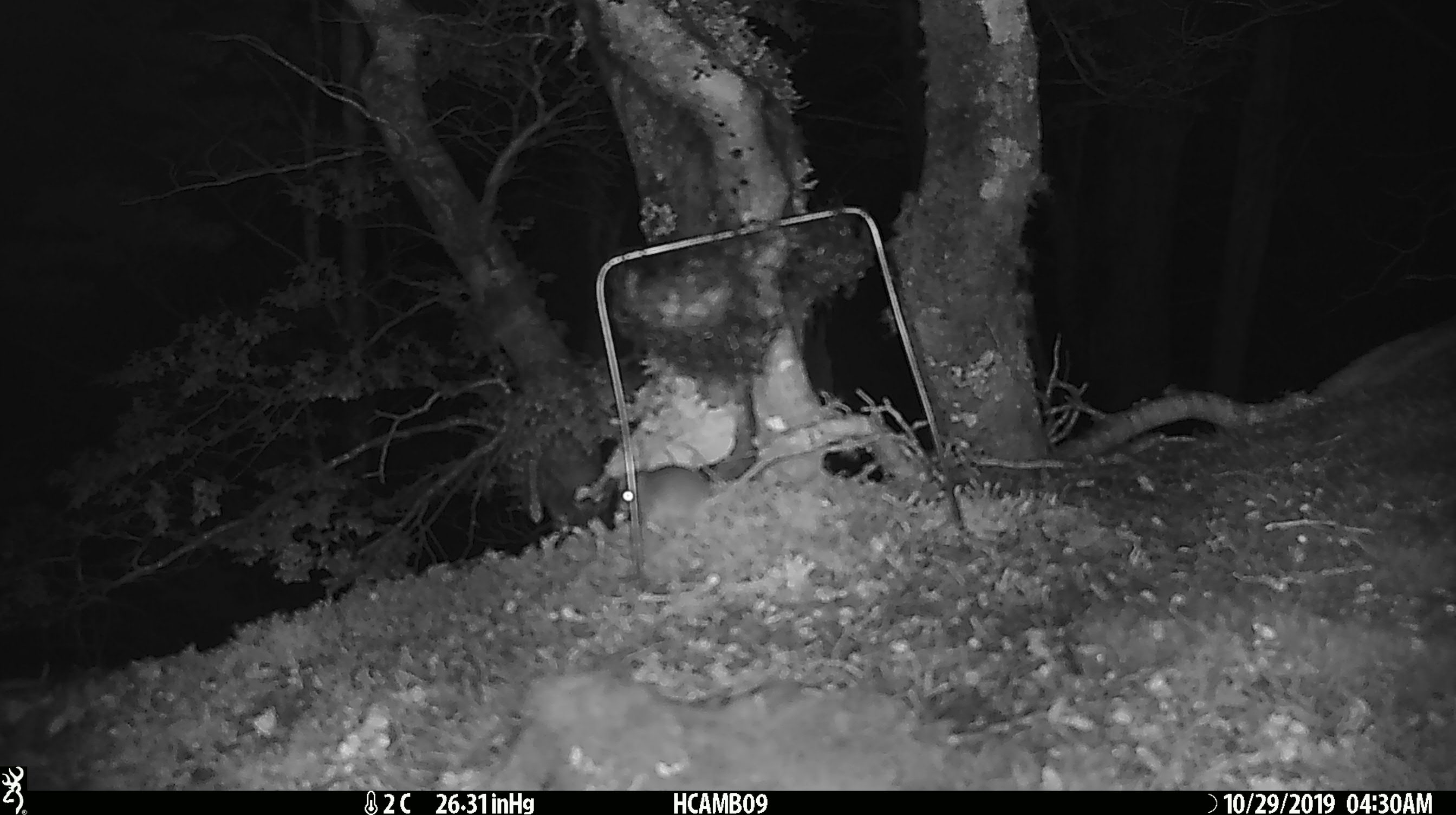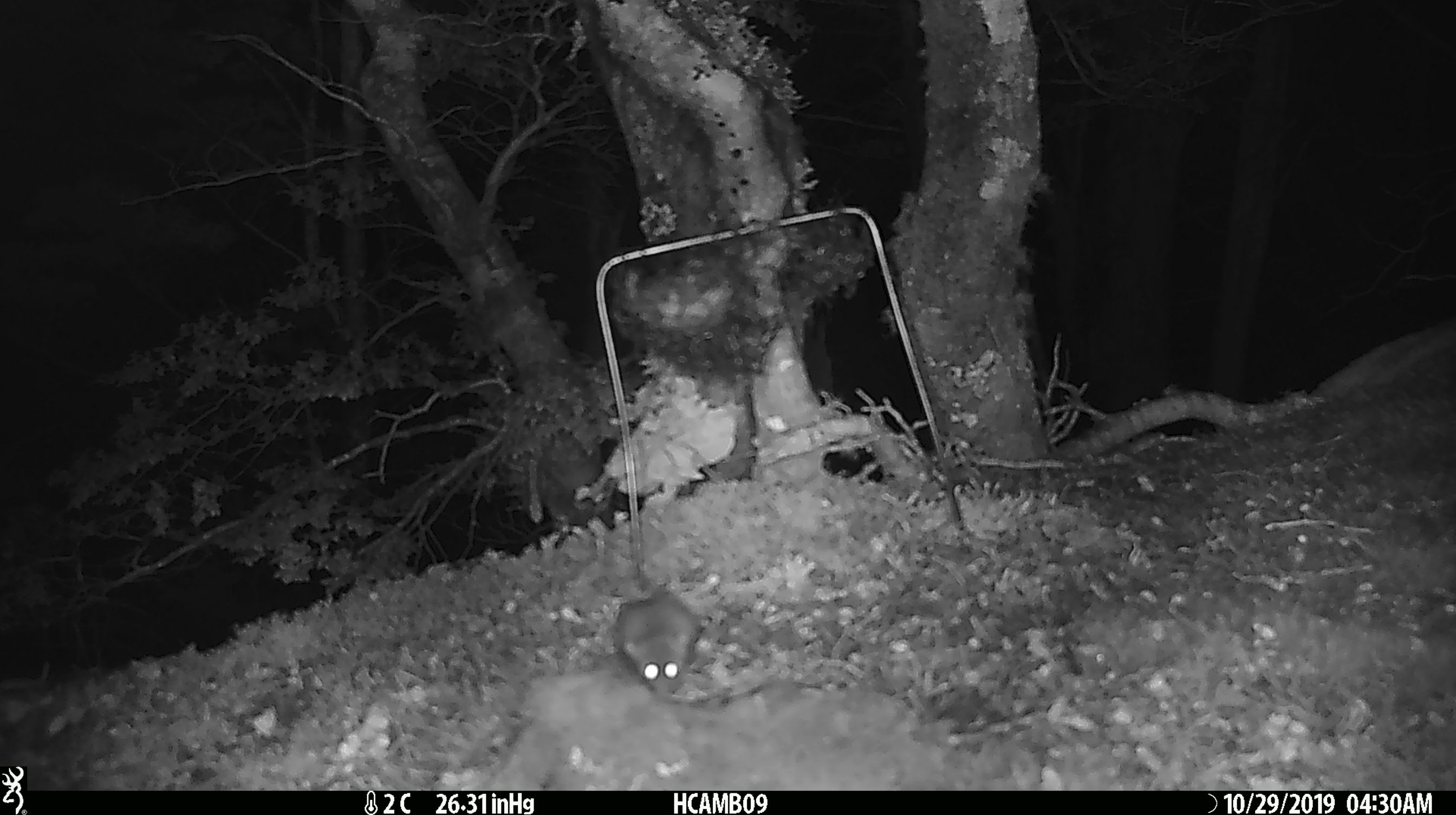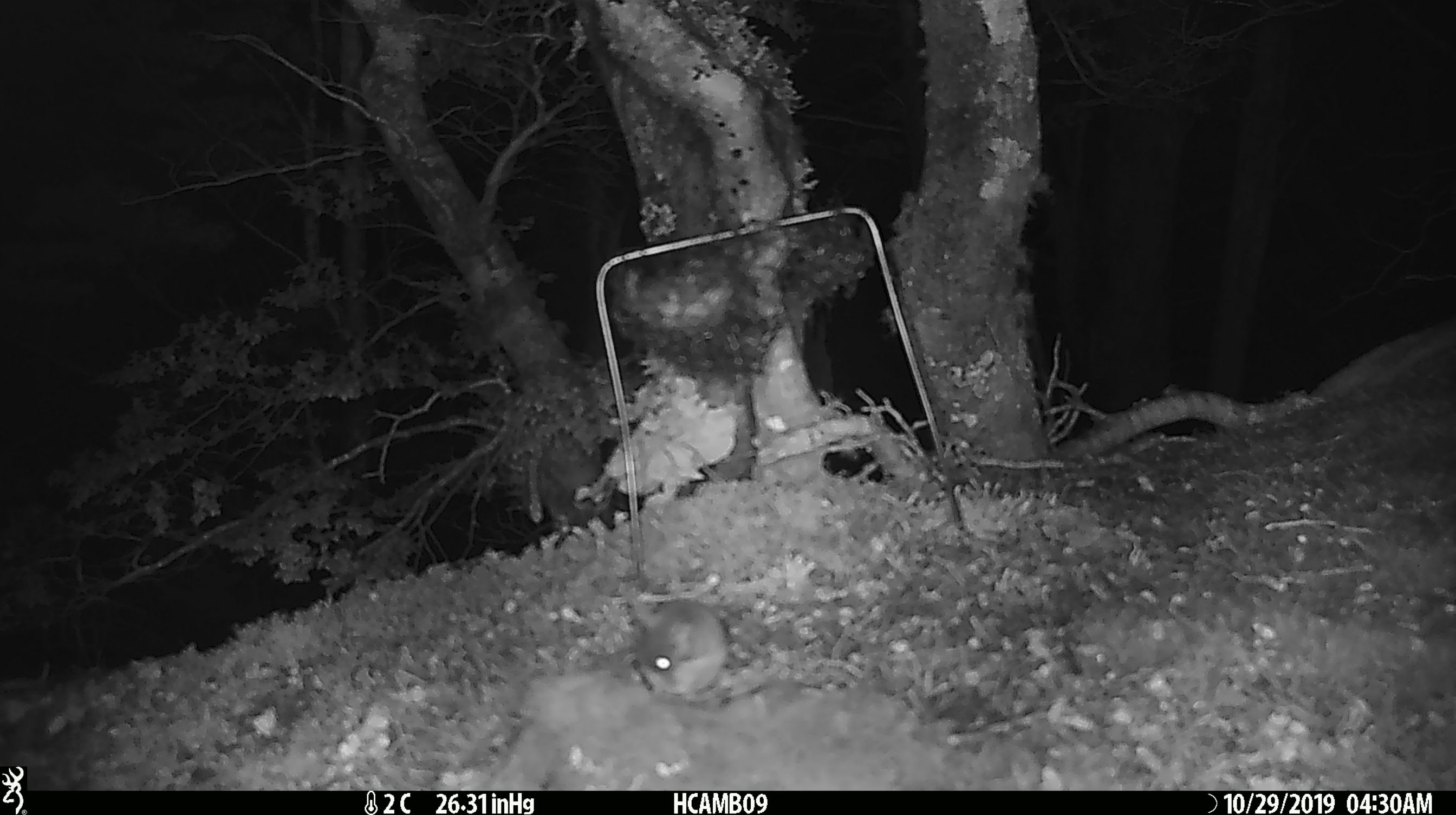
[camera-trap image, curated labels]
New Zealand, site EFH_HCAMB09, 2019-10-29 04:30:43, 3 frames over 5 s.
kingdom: Animalia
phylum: Chordata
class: Mammalia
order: Rodentia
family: Muridae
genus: Mus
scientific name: Mus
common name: mouse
Mouse (Mus).